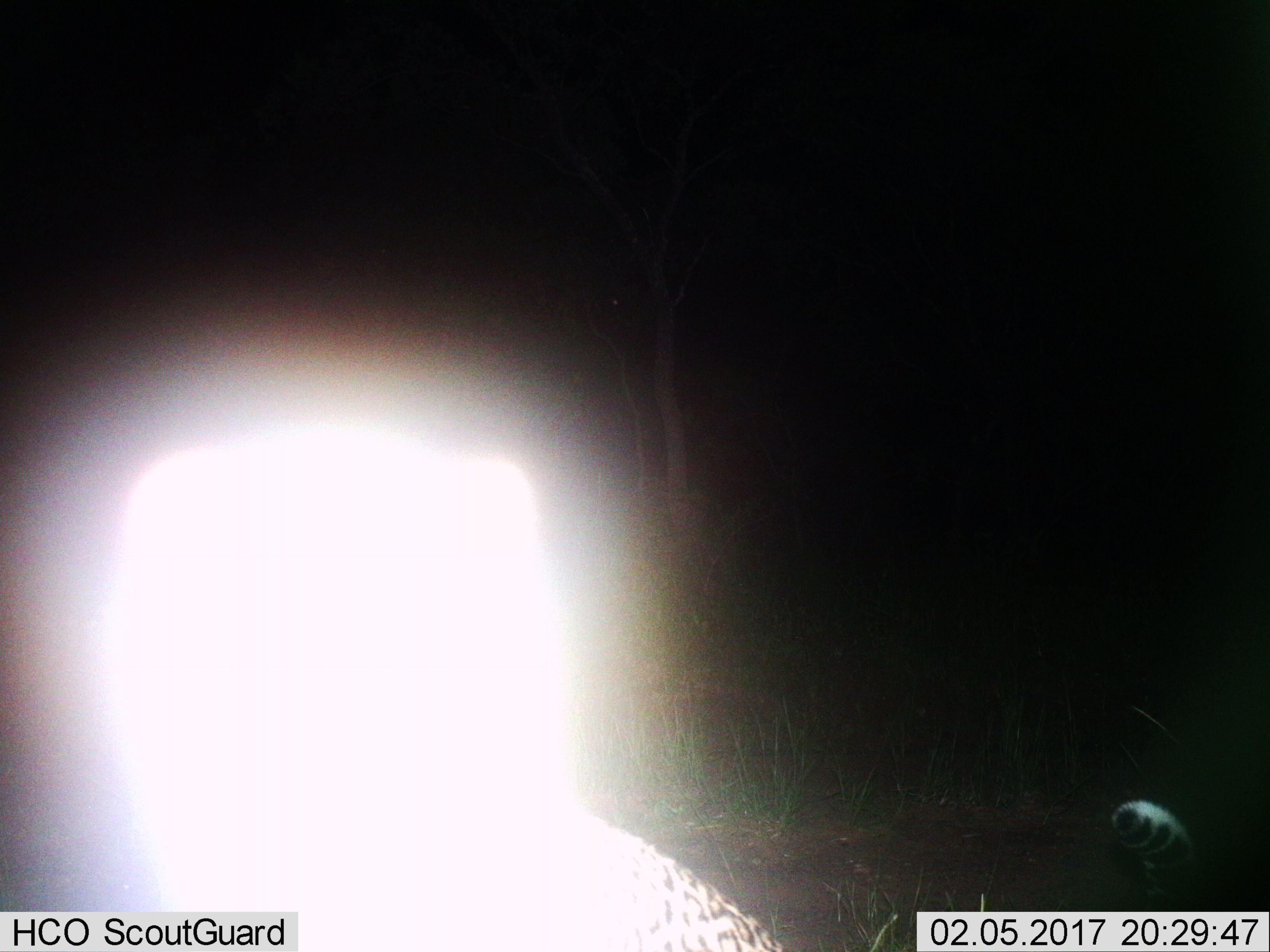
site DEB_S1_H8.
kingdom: Animalia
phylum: Chordata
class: Mammalia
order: Carnivora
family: Felidae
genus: Panthera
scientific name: Panthera pardus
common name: leopard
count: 1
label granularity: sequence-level